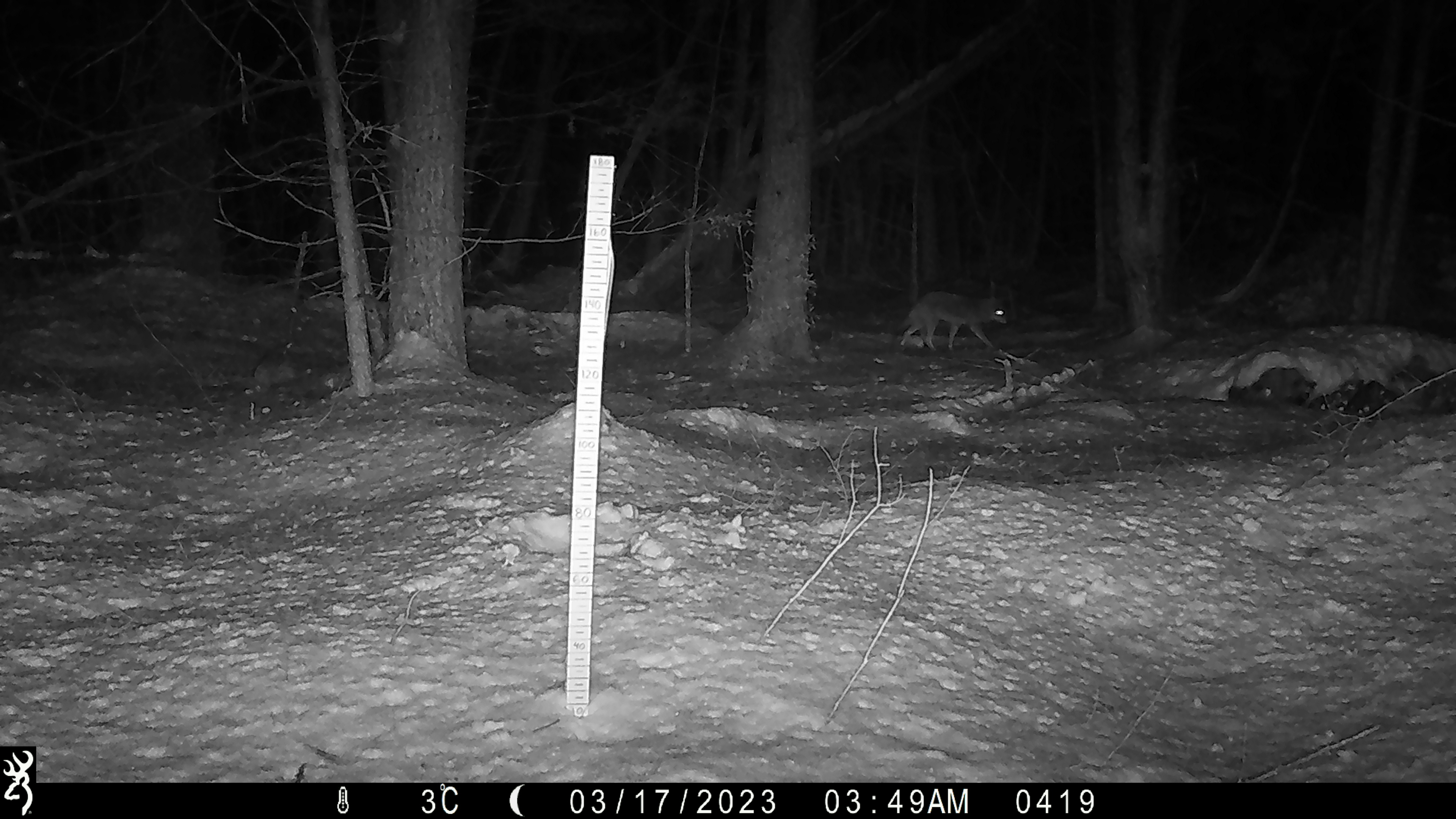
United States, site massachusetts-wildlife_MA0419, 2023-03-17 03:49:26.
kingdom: Animalia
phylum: Chordata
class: Mammalia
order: Carnivora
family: Canidae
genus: Canis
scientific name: Canis latrans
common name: coyote